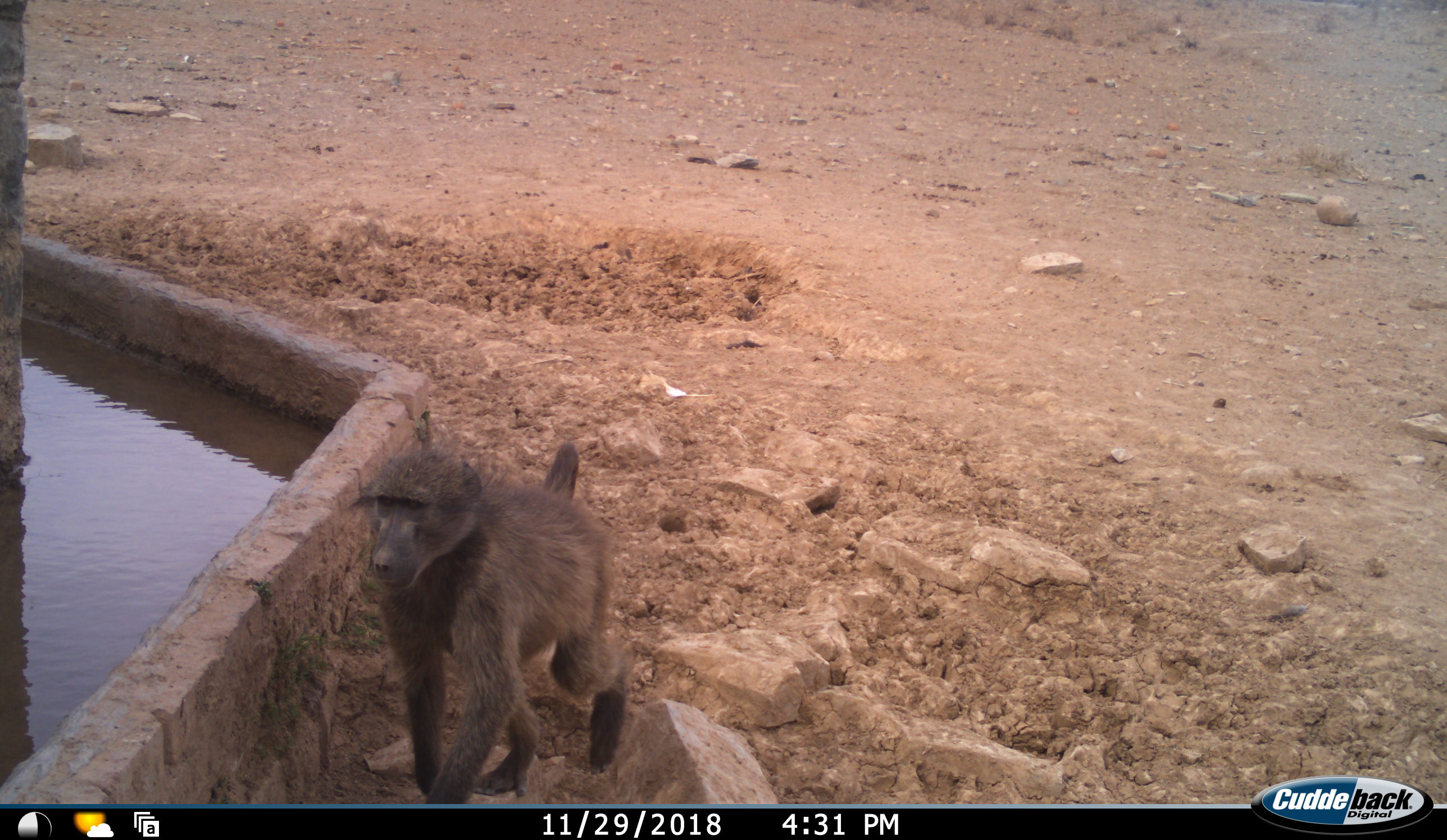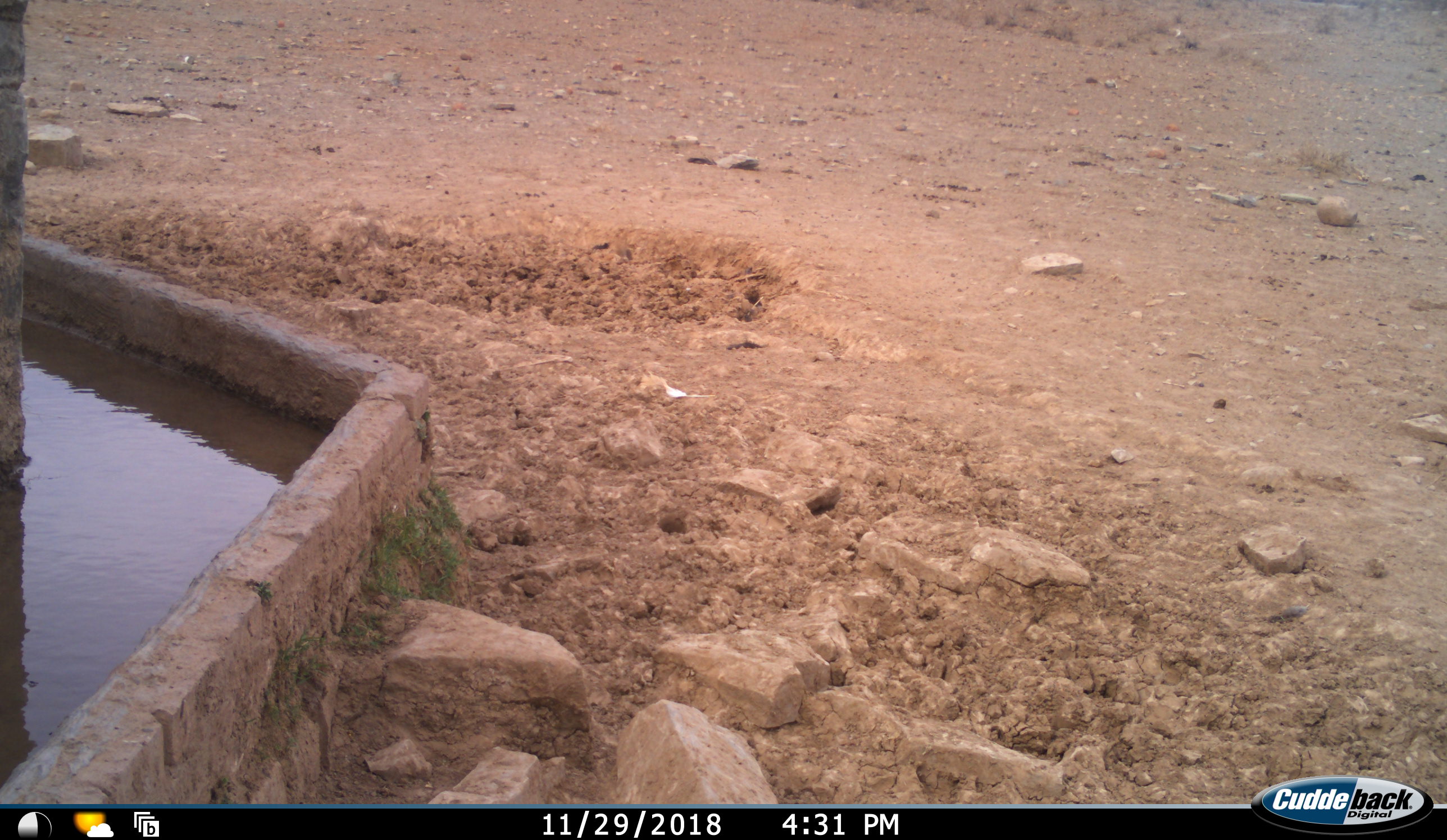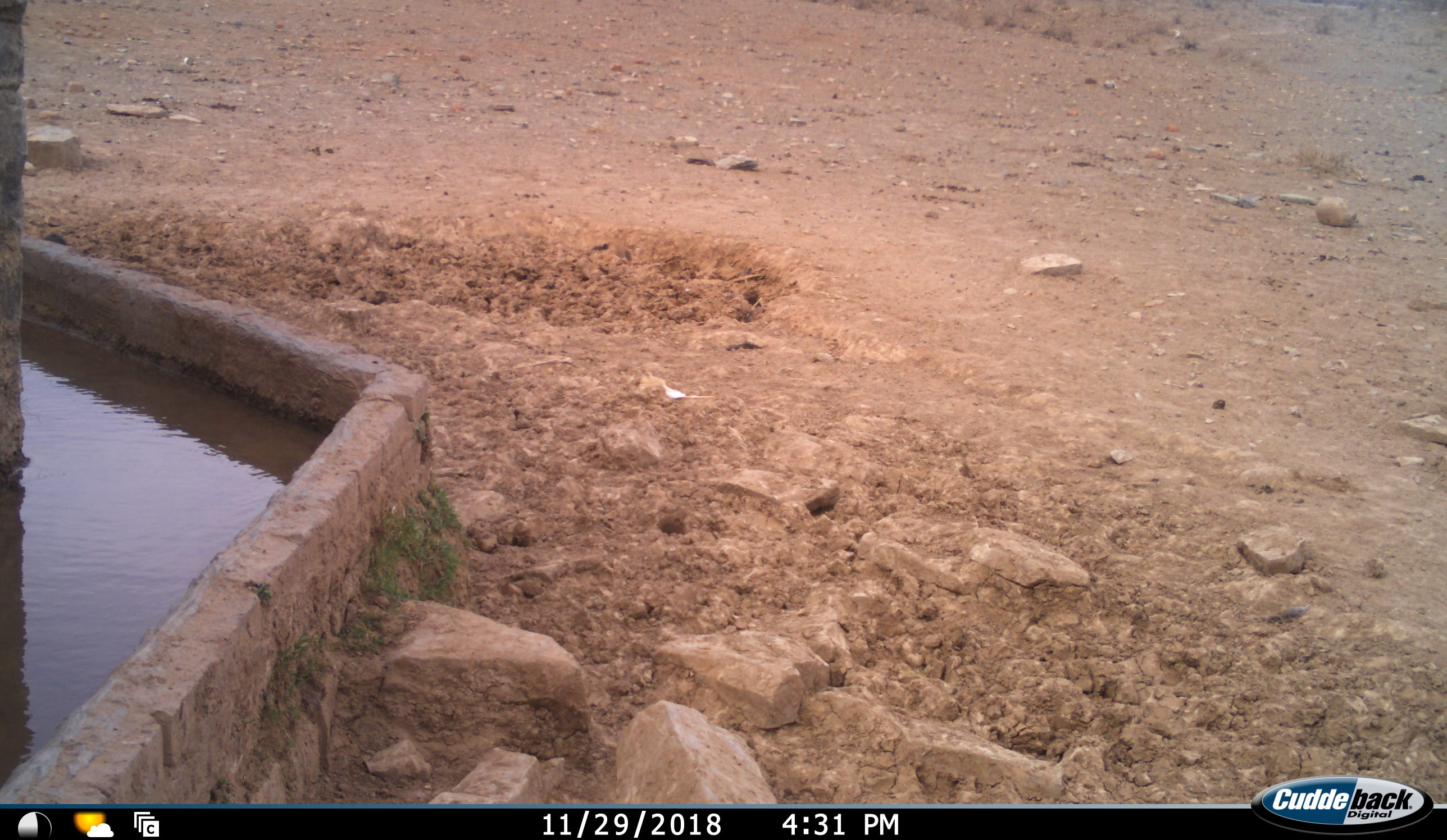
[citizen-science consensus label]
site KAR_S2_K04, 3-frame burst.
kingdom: Animalia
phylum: Chordata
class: Mammalia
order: Primates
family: Cercopithecidae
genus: Papio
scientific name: Papio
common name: baboon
Baboon (Papio), count 1. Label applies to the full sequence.